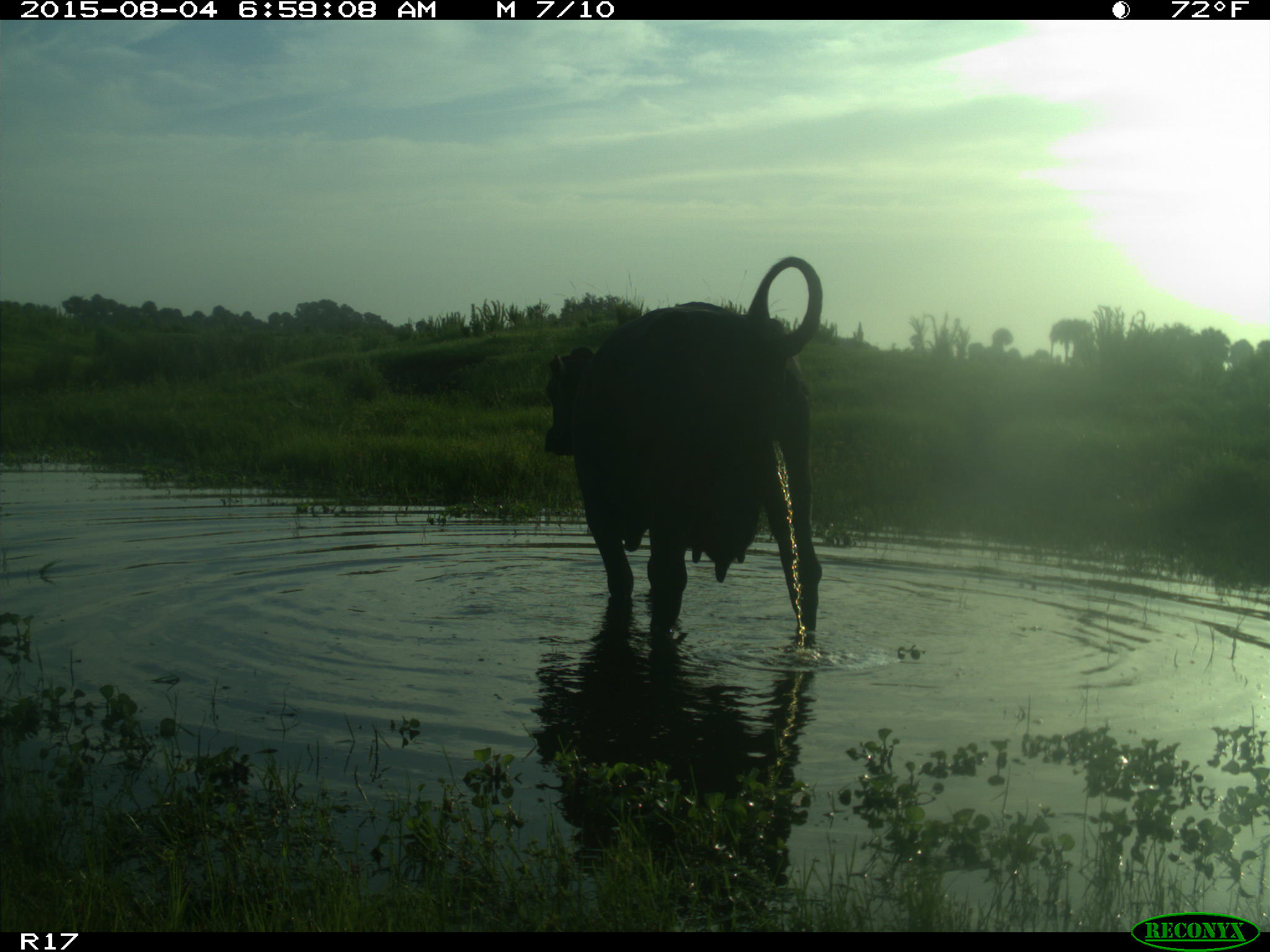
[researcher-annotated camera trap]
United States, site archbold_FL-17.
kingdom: Animalia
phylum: Chordata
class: Mammalia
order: Artiodactyla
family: Bovidae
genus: Bos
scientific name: Bos taurus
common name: domestic cow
Bos taurus (domestic cow).